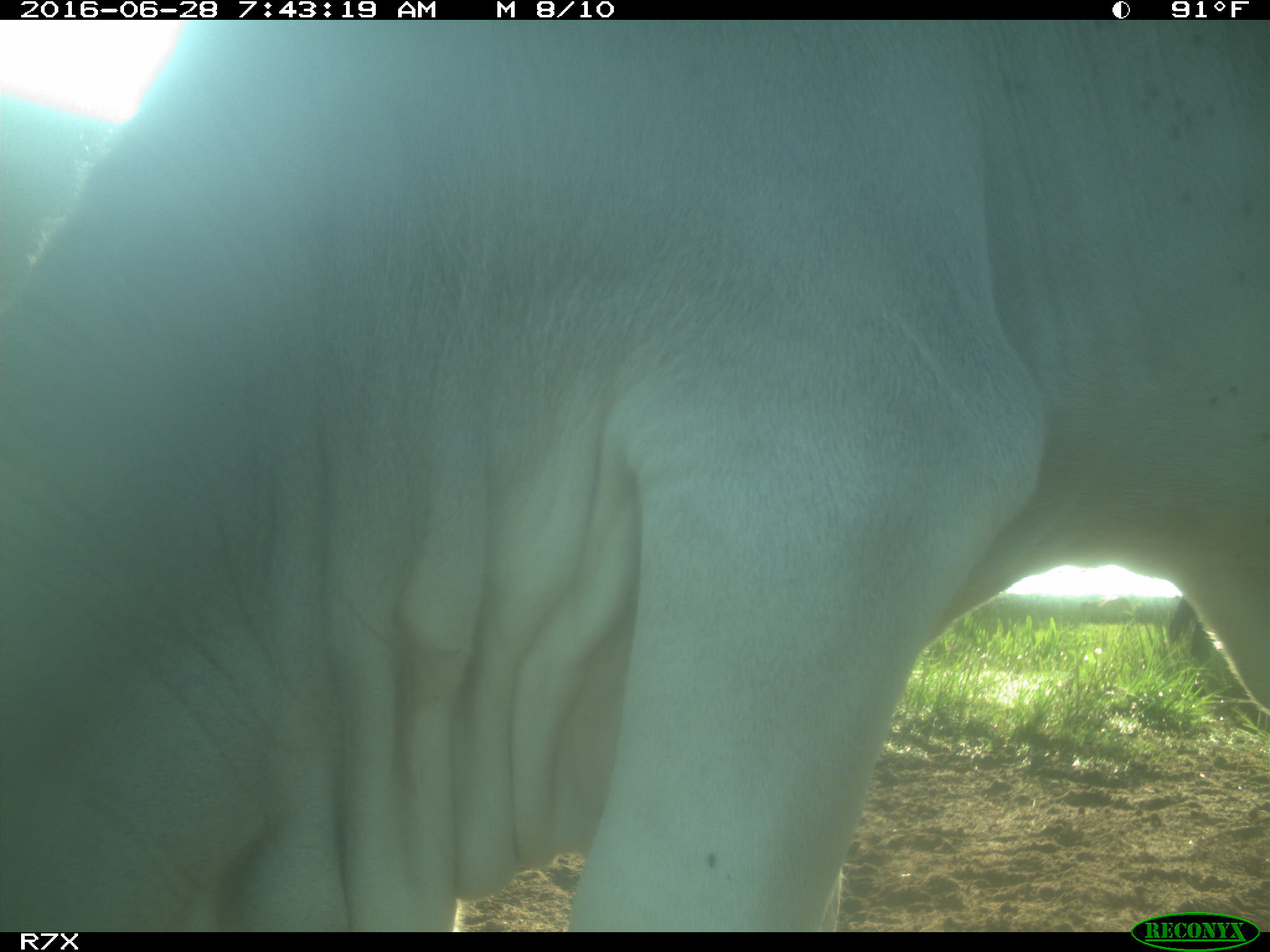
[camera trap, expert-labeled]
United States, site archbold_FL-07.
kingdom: Animalia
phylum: Chordata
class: Mammalia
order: Artiodactyla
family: Bovidae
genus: Bos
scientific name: Bos taurus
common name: domestic cow